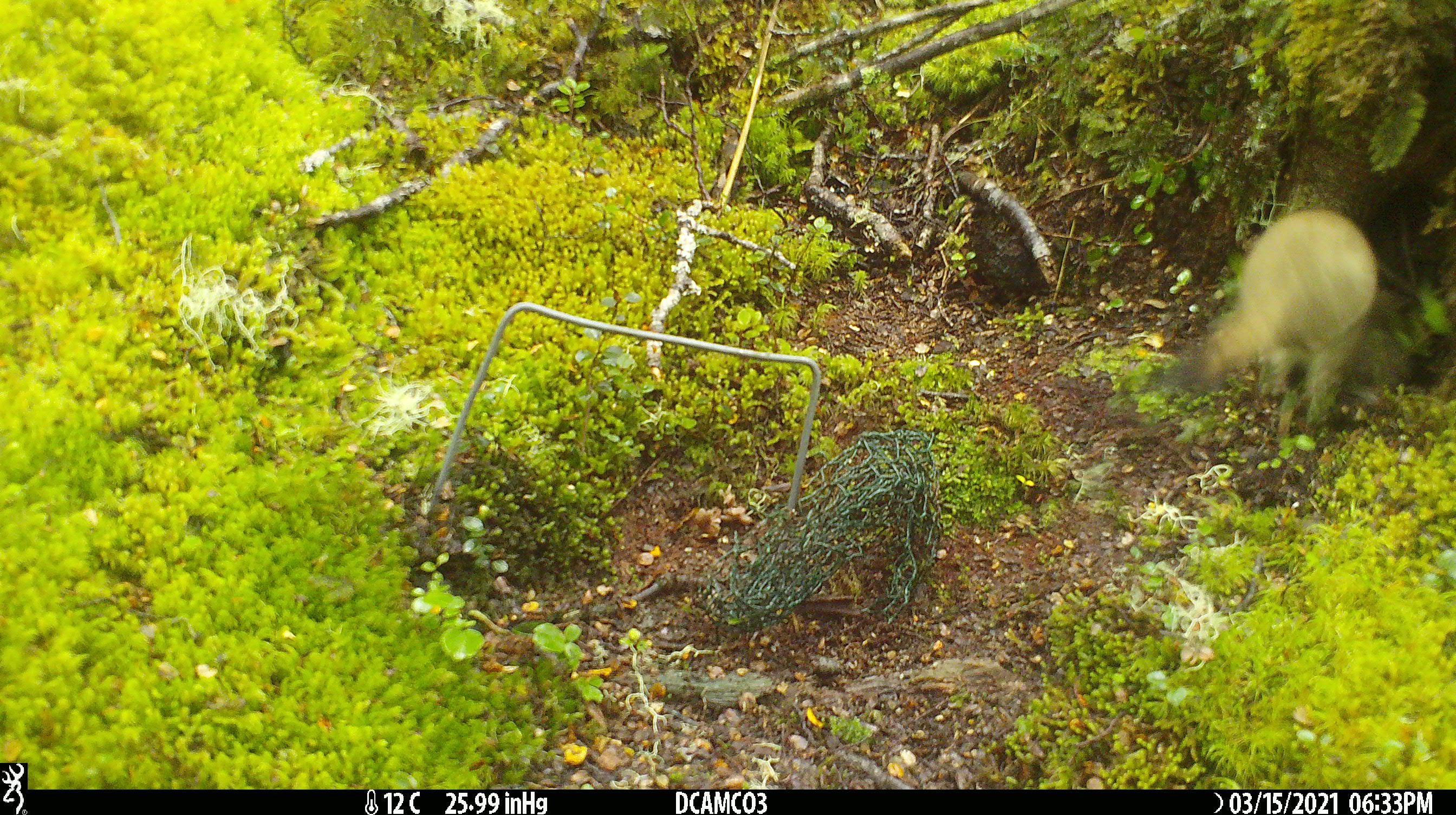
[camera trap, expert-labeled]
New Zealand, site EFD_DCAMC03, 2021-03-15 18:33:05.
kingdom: Animalia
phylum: Chordata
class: Mammalia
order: Carnivora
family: Mustelidae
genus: Mustela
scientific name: Mustela erminea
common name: stoat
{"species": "stoat (Mustela erminea)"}